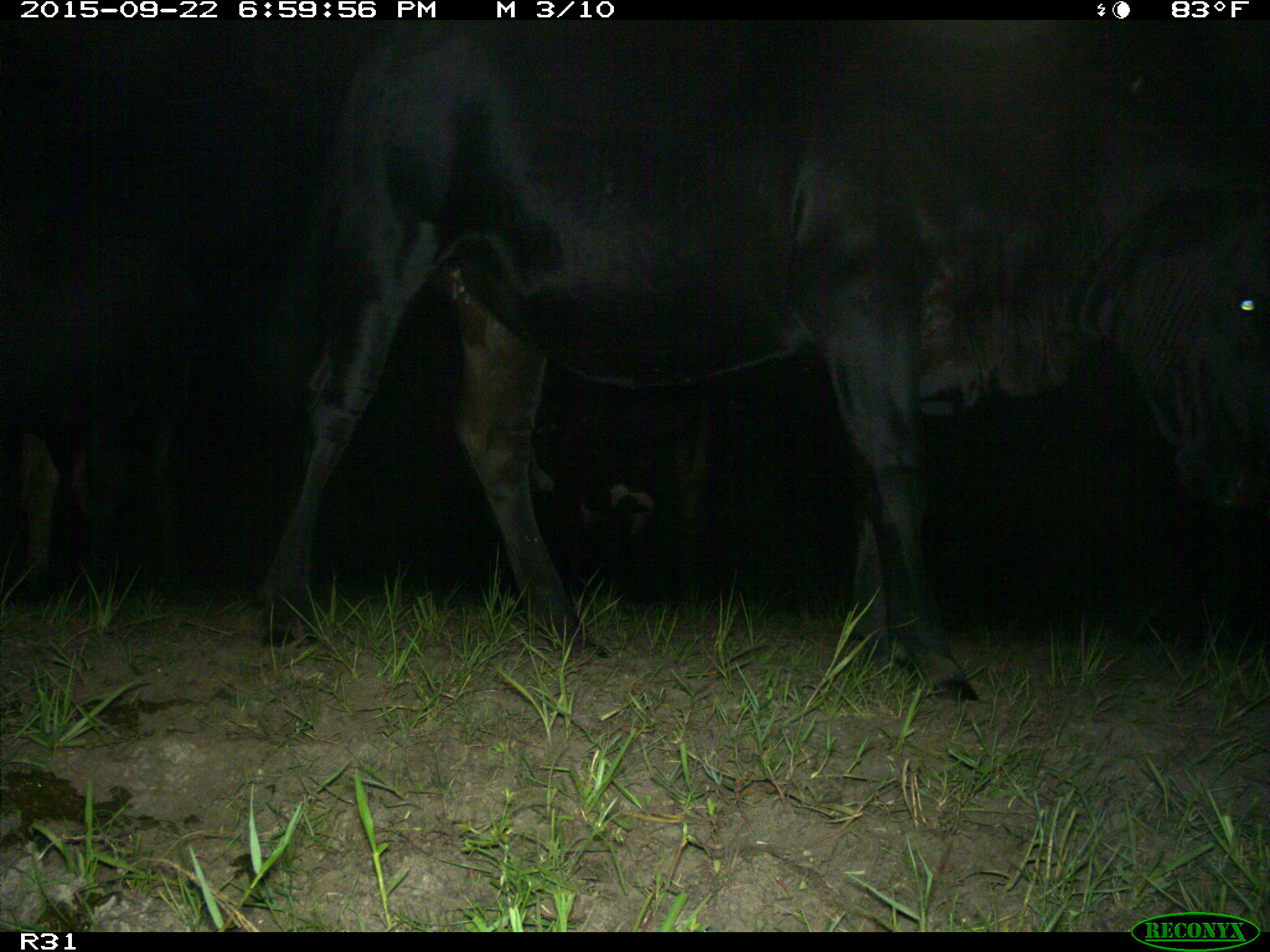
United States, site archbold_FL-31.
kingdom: Animalia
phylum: Chordata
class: Mammalia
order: Artiodactyla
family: Bovidae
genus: Bos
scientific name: Bos taurus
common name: domestic cow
Bos taurus (domestic cow).